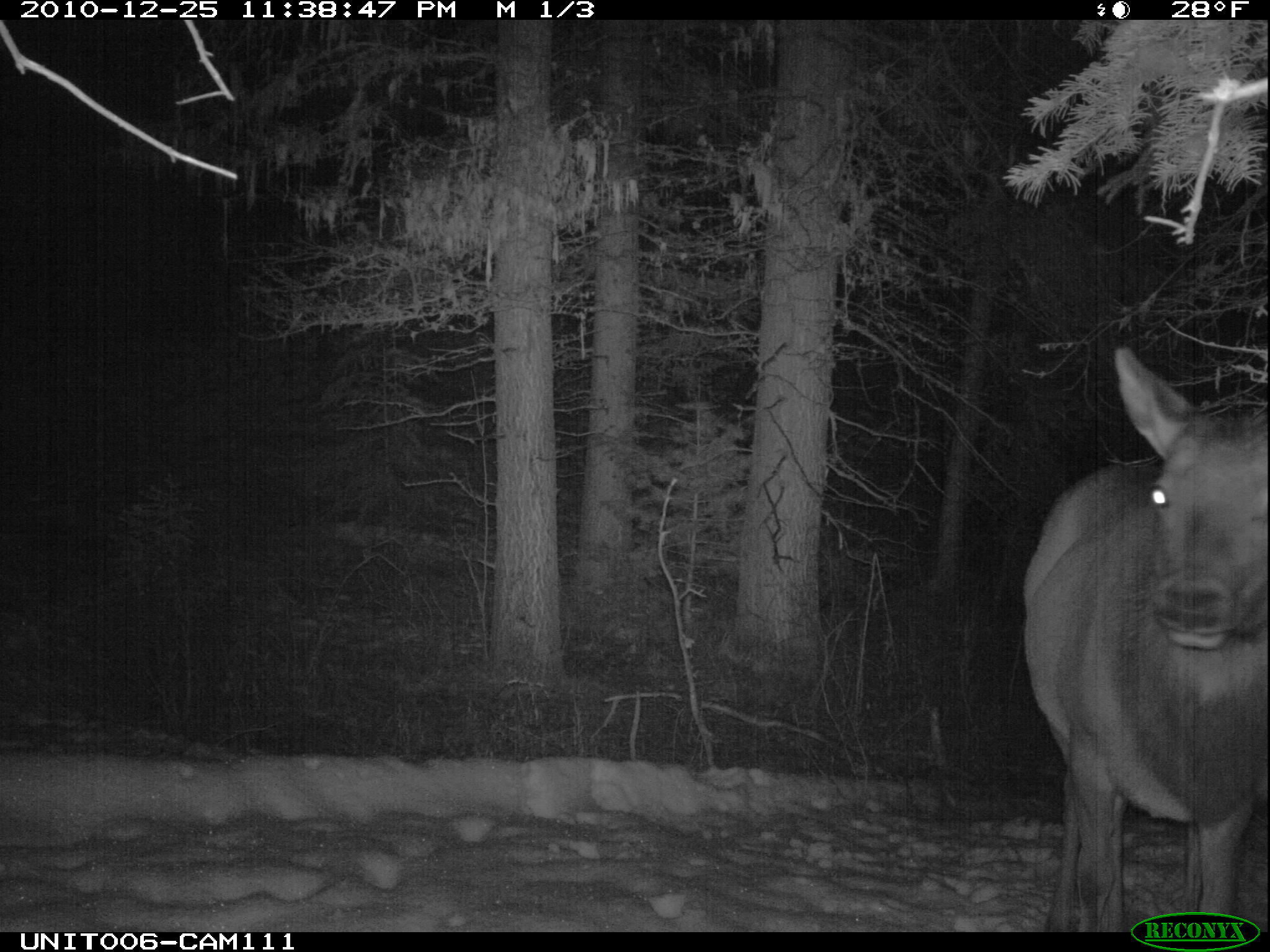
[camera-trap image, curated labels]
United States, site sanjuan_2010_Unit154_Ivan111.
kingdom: Animalia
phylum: Chordata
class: Mammalia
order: Artiodactyla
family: Cervidae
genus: Cervus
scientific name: Cervus elaphus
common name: red deer